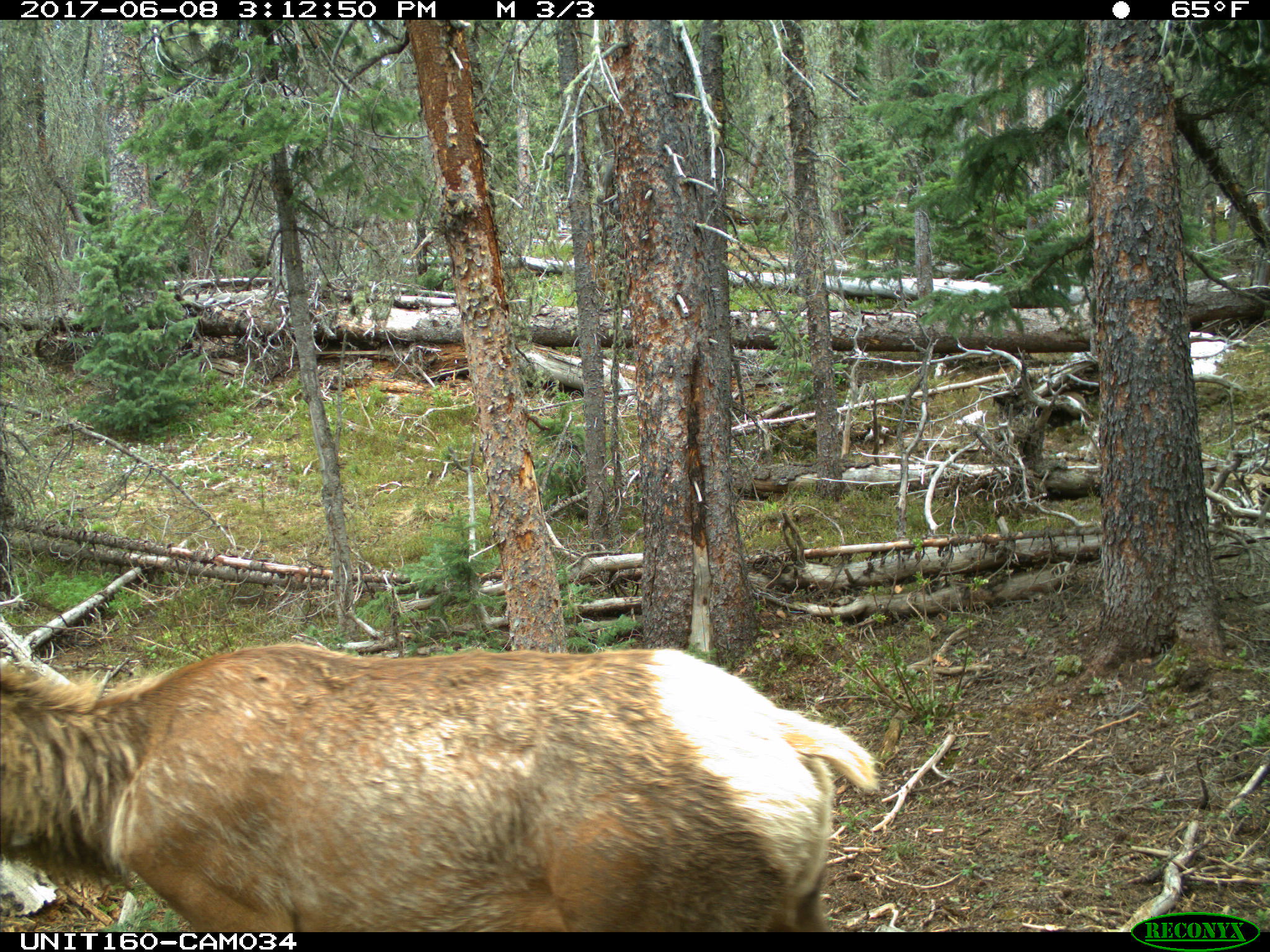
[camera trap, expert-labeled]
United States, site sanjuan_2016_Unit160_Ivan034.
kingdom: Animalia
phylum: Chordata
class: Mammalia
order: Artiodactyla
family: Cervidae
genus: Cervus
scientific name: Cervus elaphus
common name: red deer